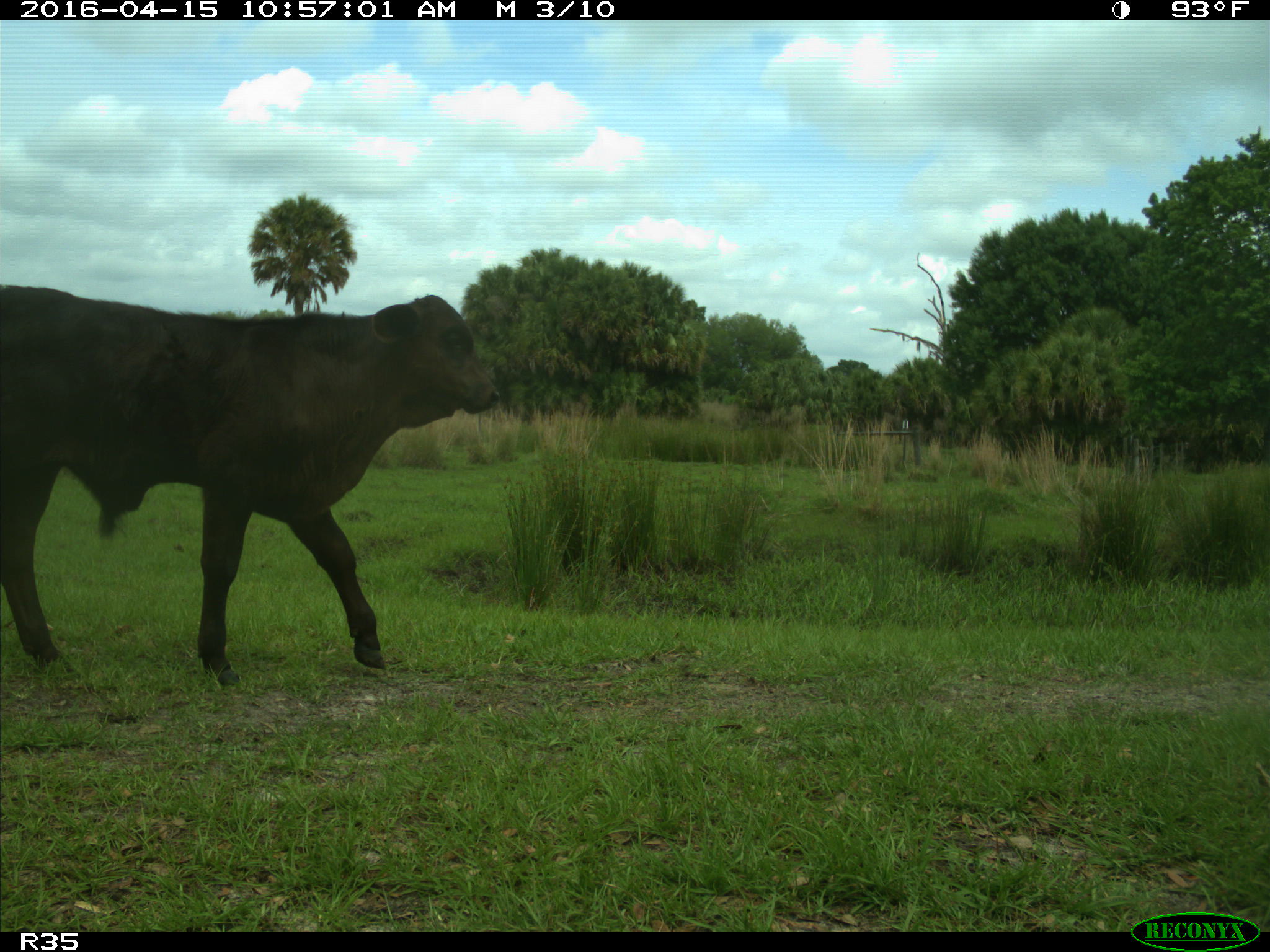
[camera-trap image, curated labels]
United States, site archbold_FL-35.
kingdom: Animalia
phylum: Chordata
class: Mammalia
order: Artiodactyla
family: Bovidae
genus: Bos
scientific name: Bos taurus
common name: domestic cow